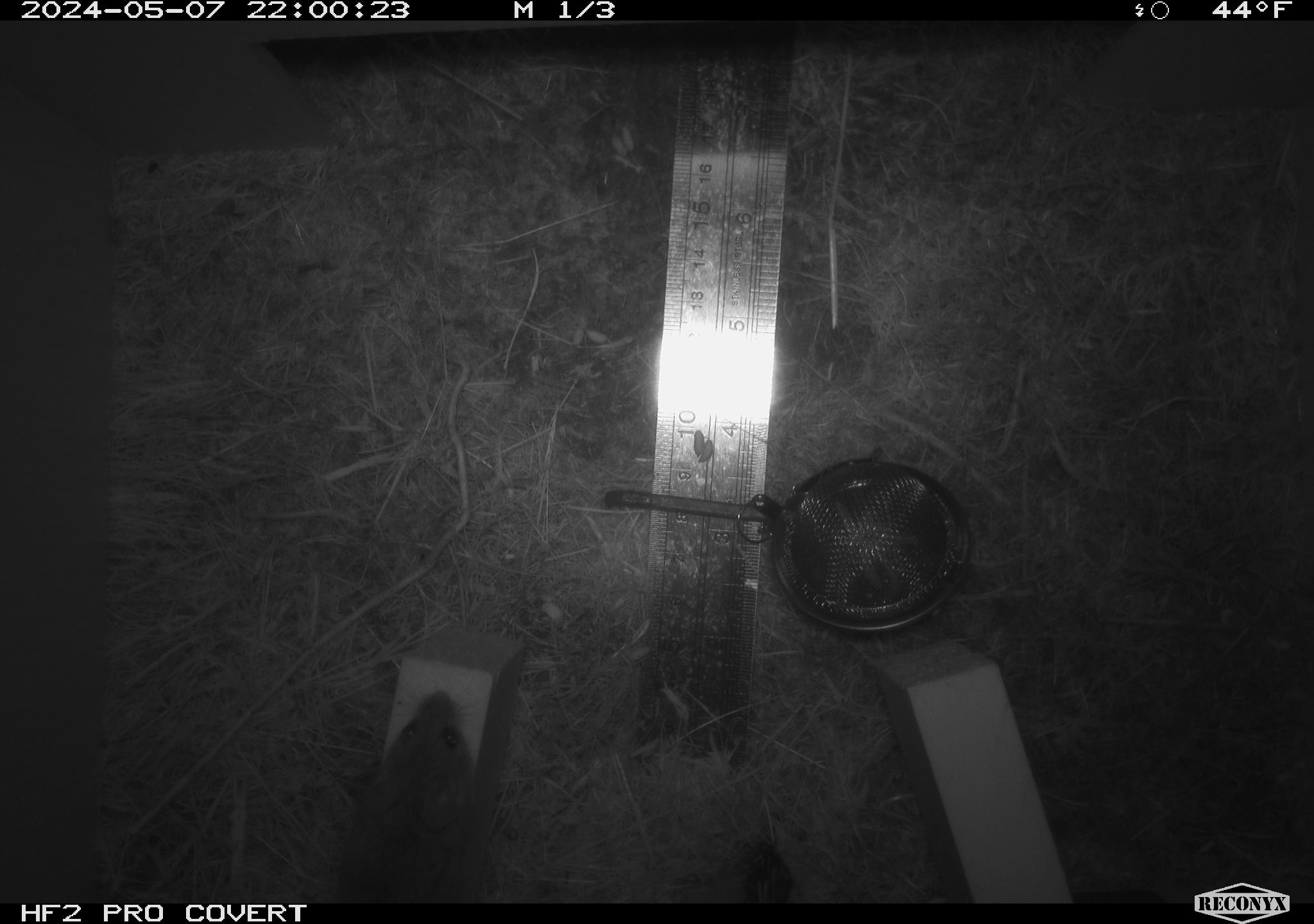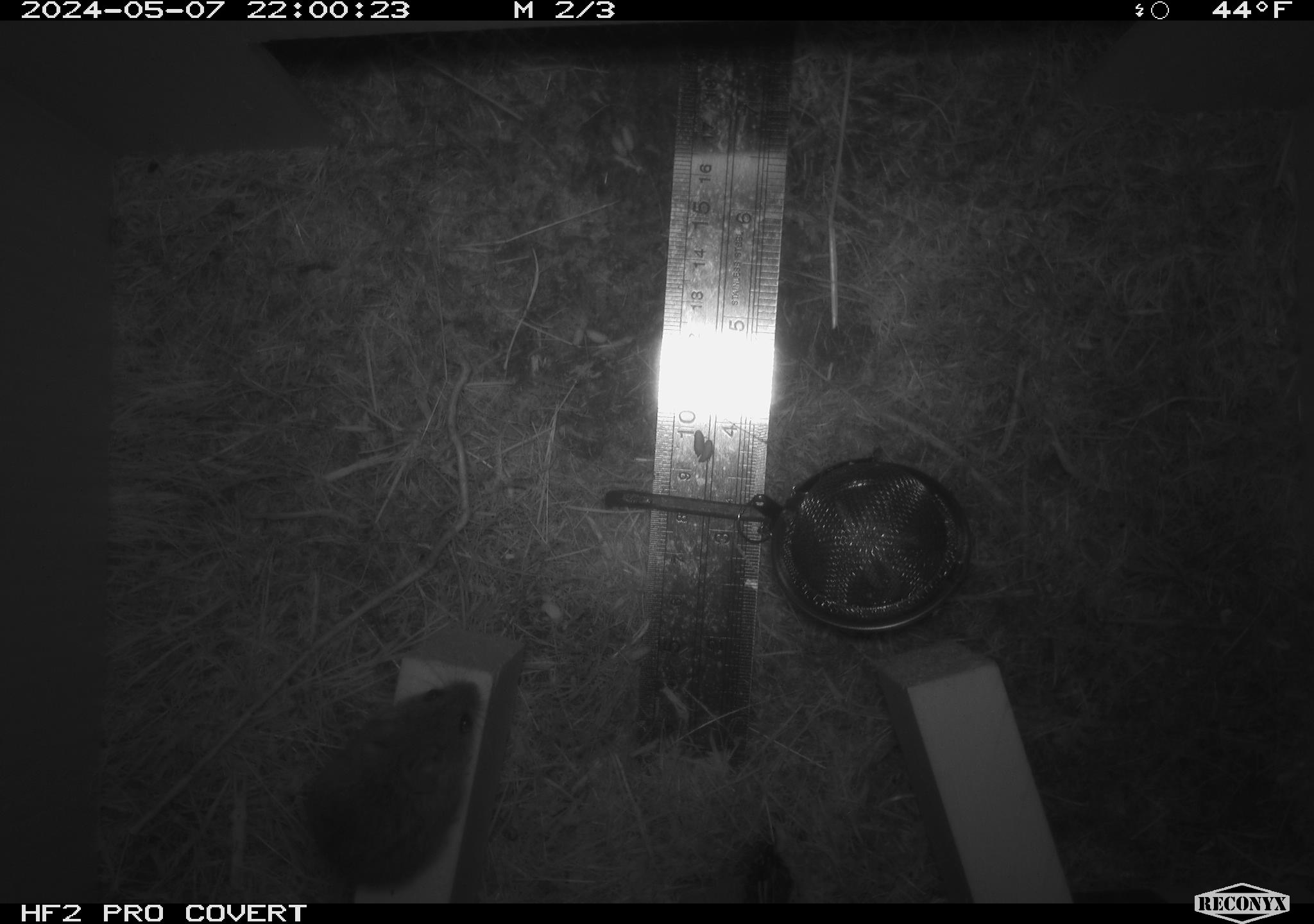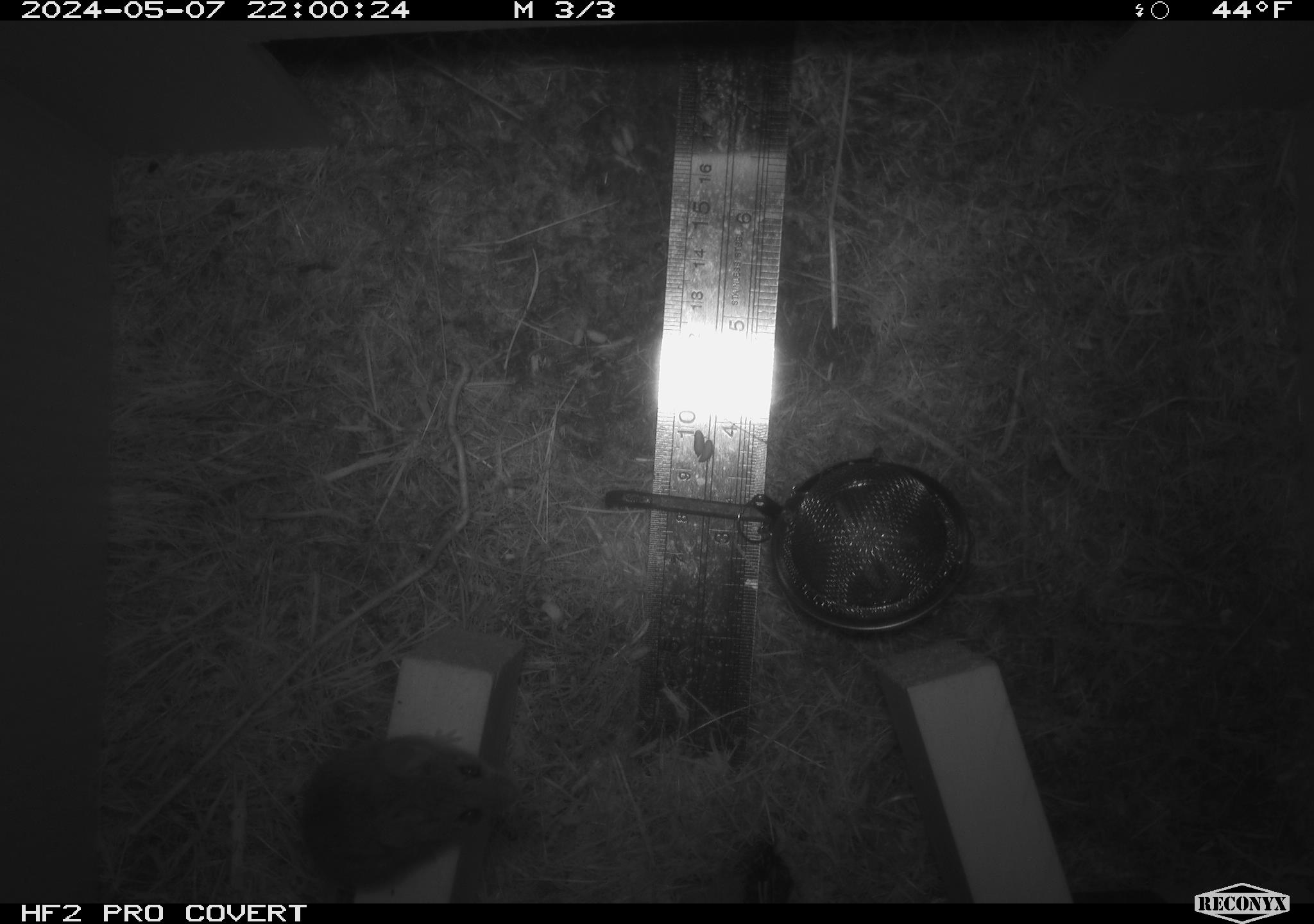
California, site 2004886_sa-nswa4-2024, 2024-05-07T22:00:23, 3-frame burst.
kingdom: Animalia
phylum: Arthropoda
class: Malacostraca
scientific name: Malacostraca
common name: amphipods, crabs, isopods, krill, lobsters and shrimps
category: malacostracan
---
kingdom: Animalia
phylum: Chordata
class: Mammalia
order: Rodentia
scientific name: Rodentia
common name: mouse species